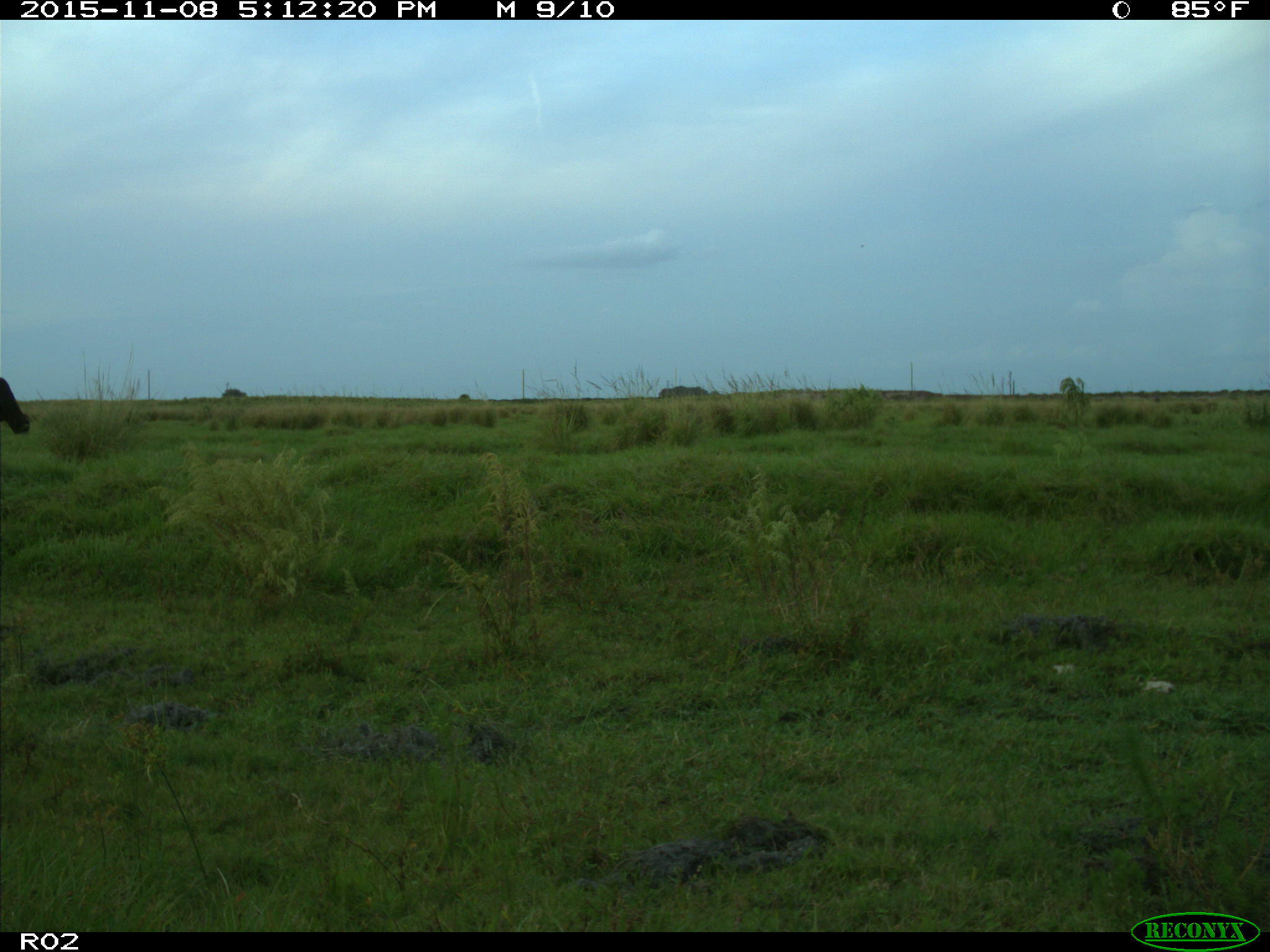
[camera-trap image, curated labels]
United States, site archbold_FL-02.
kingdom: Animalia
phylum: Chordata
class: Mammalia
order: Artiodactyla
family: Bovidae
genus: Bos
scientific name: Bos taurus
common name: domestic cow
Bos taurus (domestic cow).